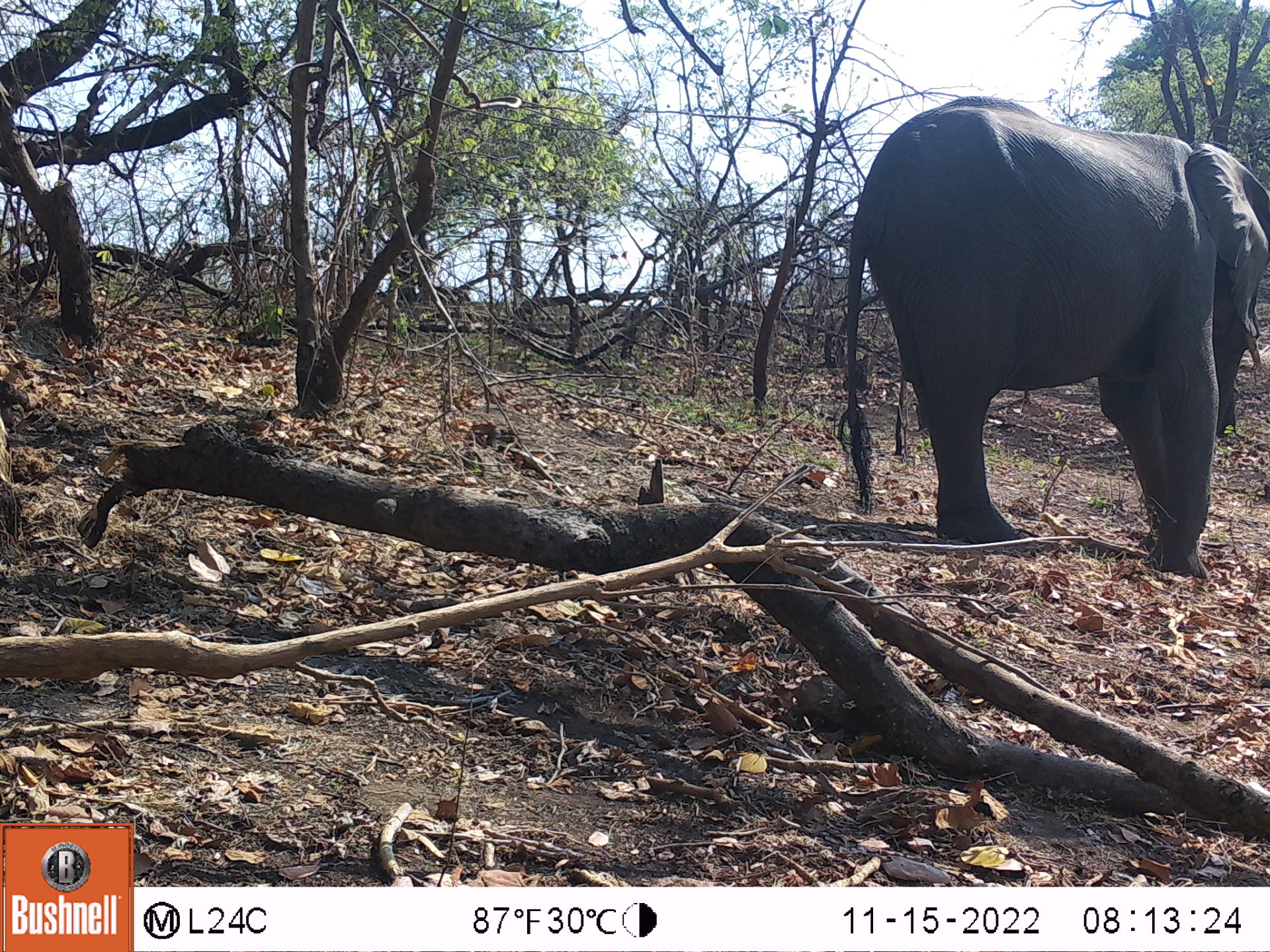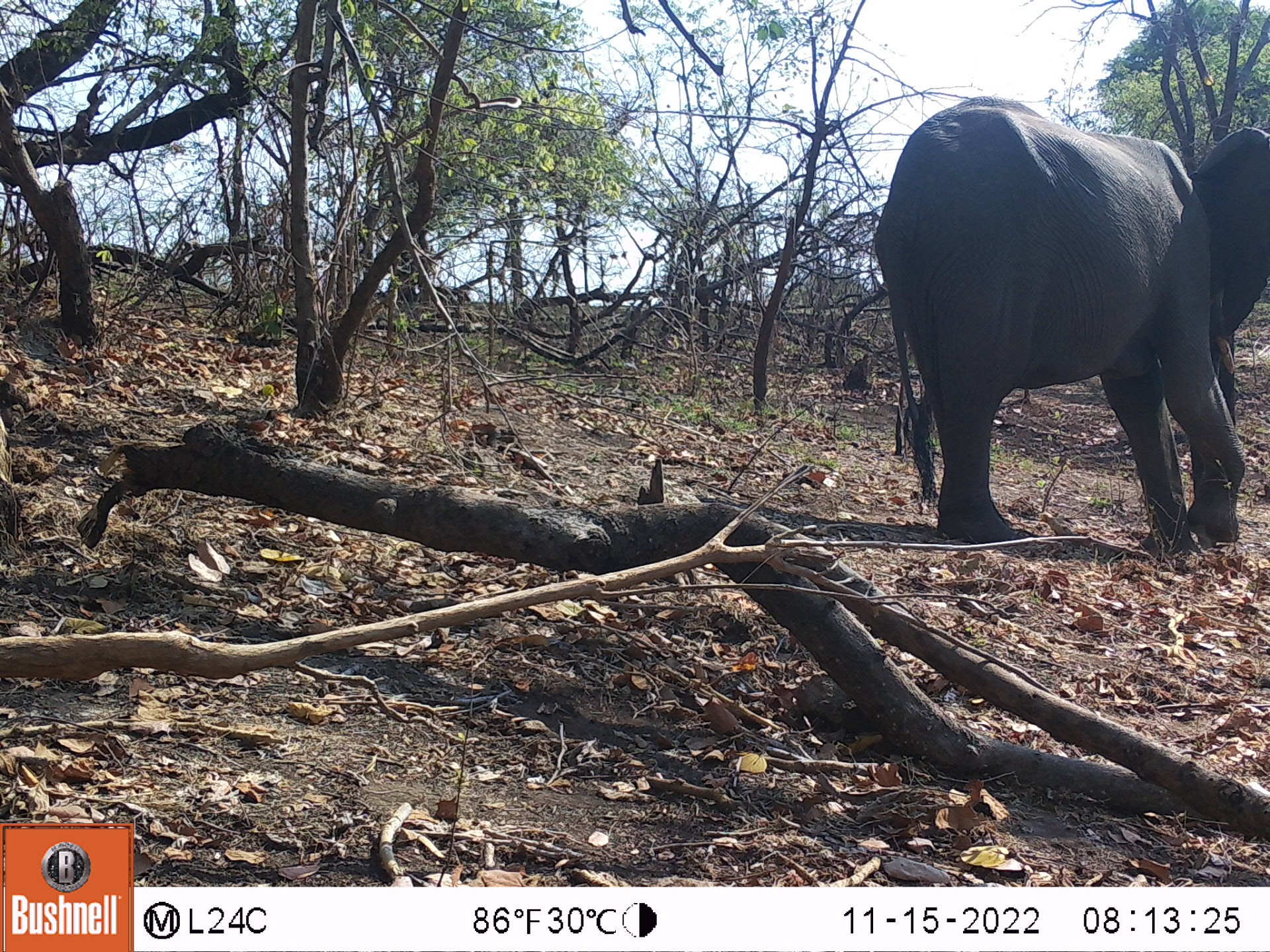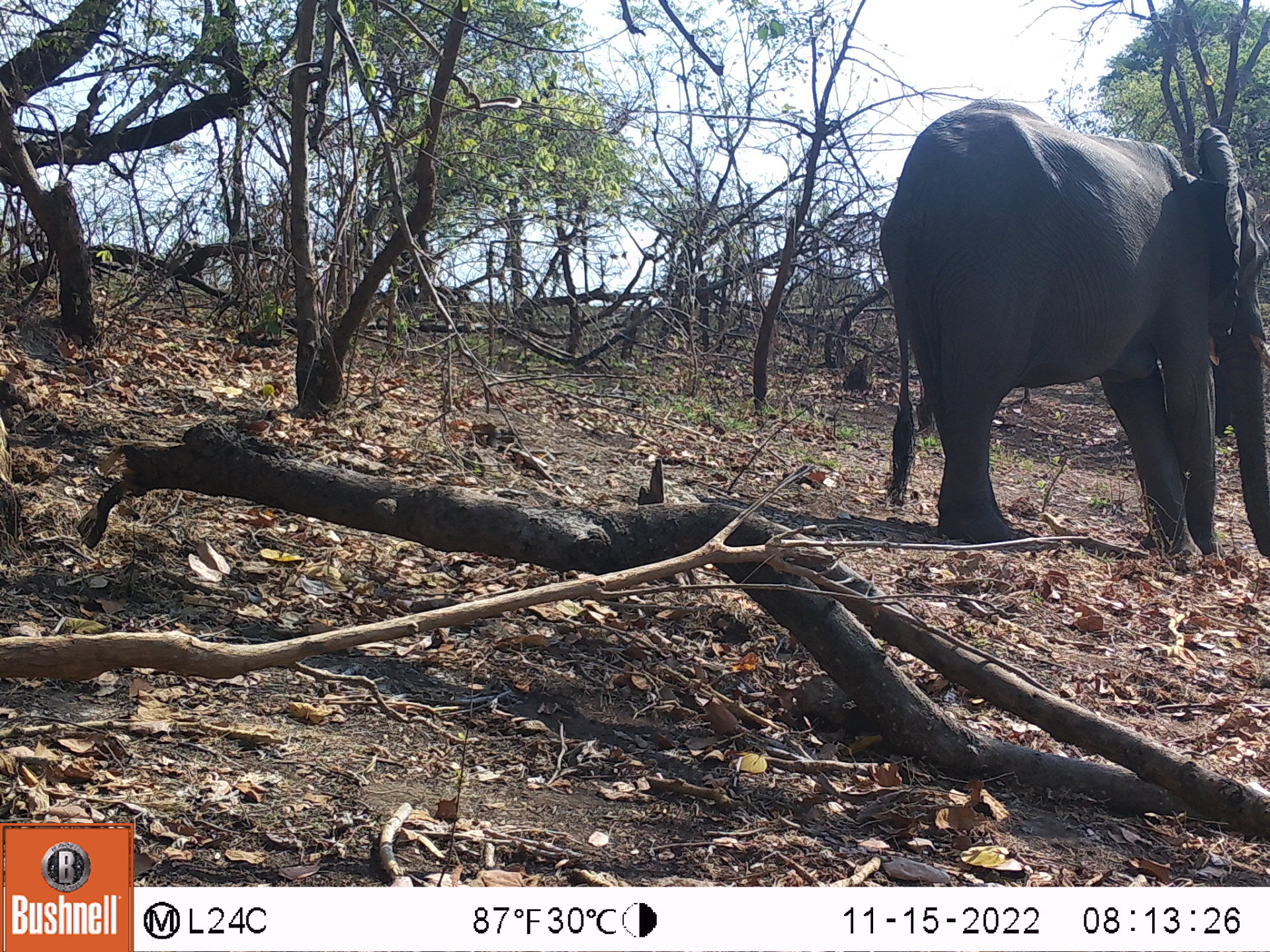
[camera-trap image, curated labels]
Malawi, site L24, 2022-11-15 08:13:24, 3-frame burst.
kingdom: Animalia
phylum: Chordata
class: Mammalia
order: Proboscidea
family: Elephantidae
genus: Loxodonta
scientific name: Loxodonta africana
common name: african savanna elephant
African savanna elephant (Loxodonta africana), count 1.